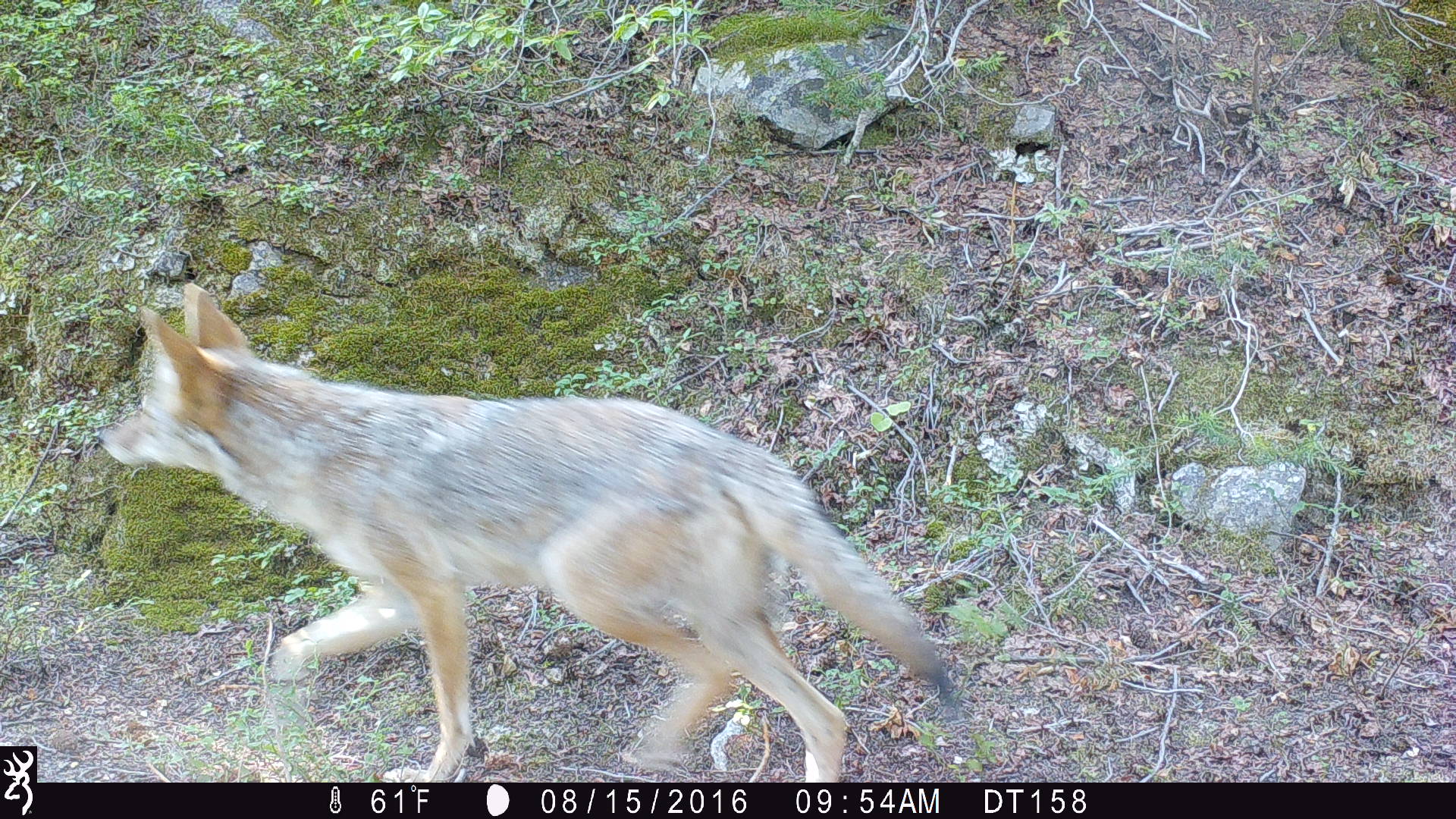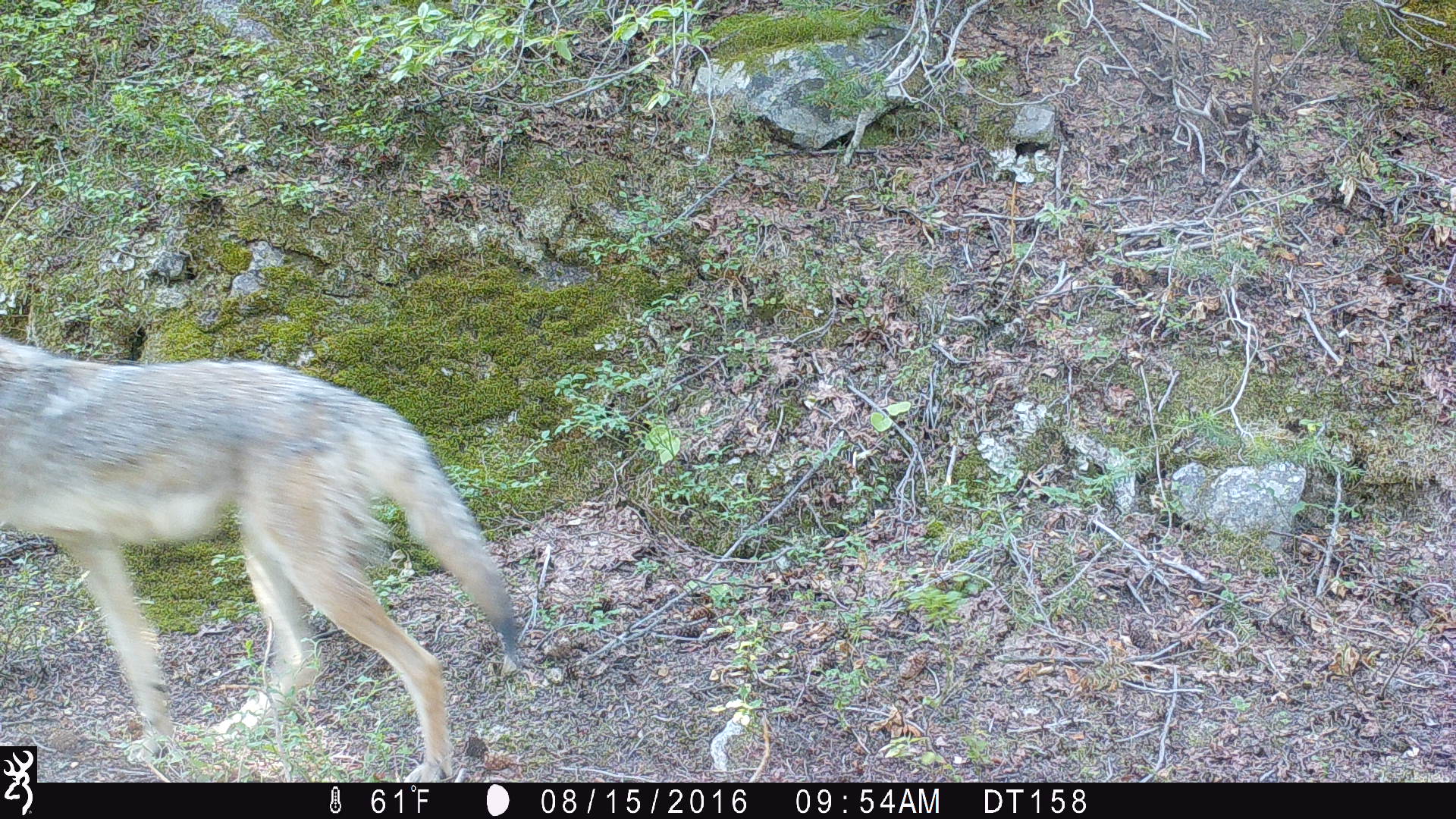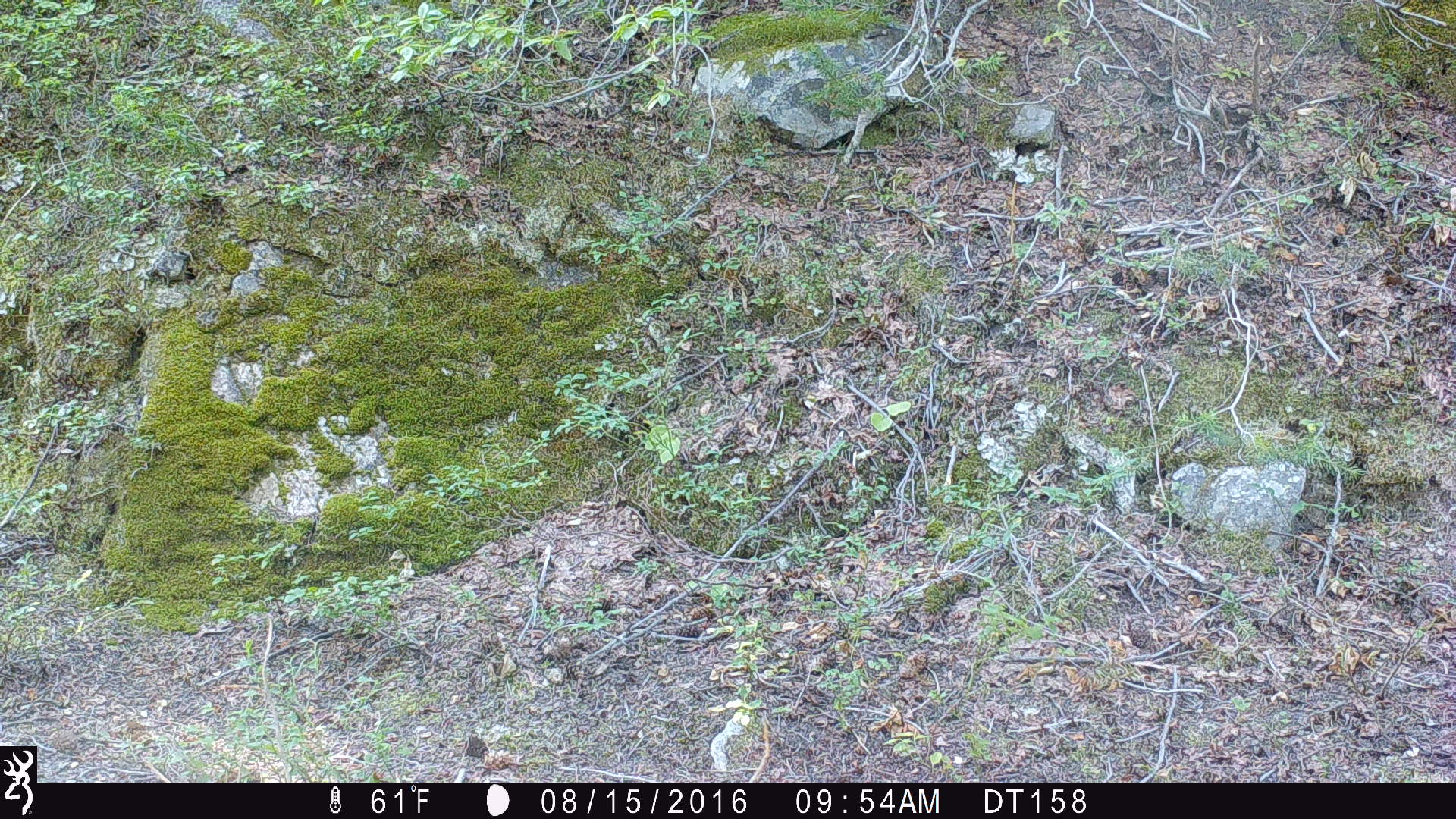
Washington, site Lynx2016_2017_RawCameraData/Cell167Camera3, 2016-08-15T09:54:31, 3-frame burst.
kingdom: Animalia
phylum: Chordata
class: Mammalia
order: Carnivora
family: Canidae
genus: Canis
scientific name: Canis latrans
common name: coyote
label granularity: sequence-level